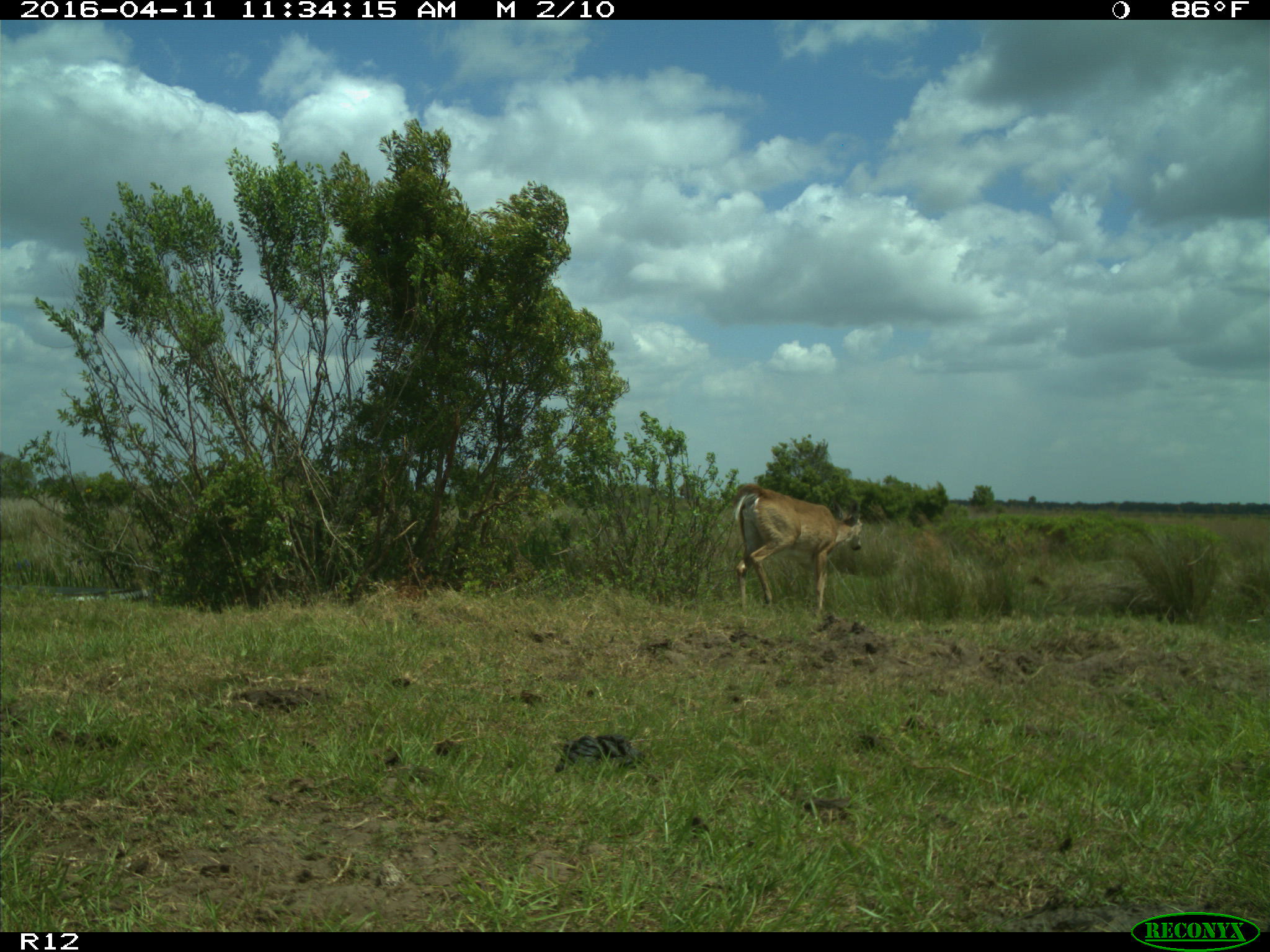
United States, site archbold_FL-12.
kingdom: Animalia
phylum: Chordata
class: Mammalia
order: Artiodactyla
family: Cervidae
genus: Odocoileus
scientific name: Odocoileus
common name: deer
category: unidentified deer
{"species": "unidentified deer (deer) (Odocoileus)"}